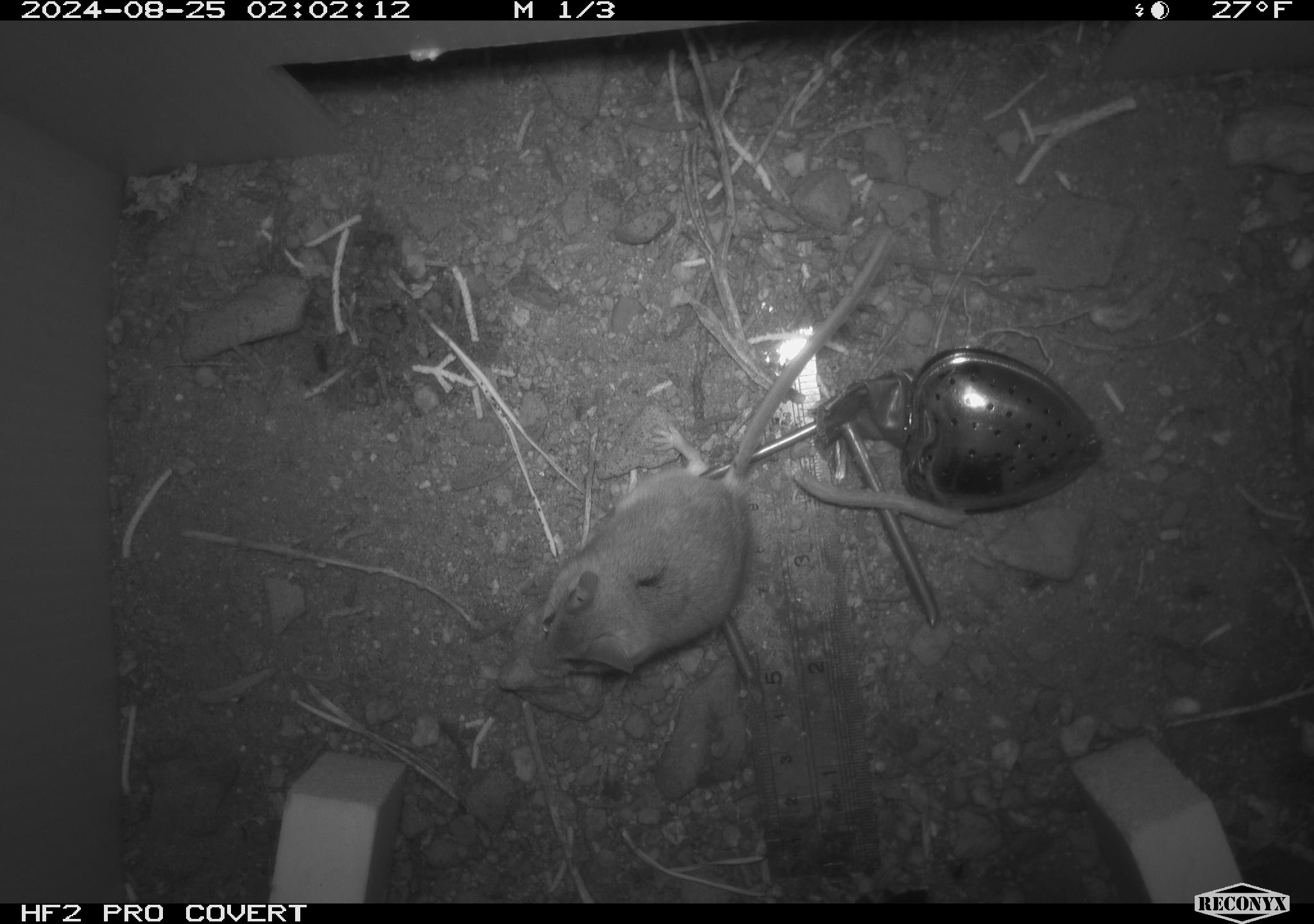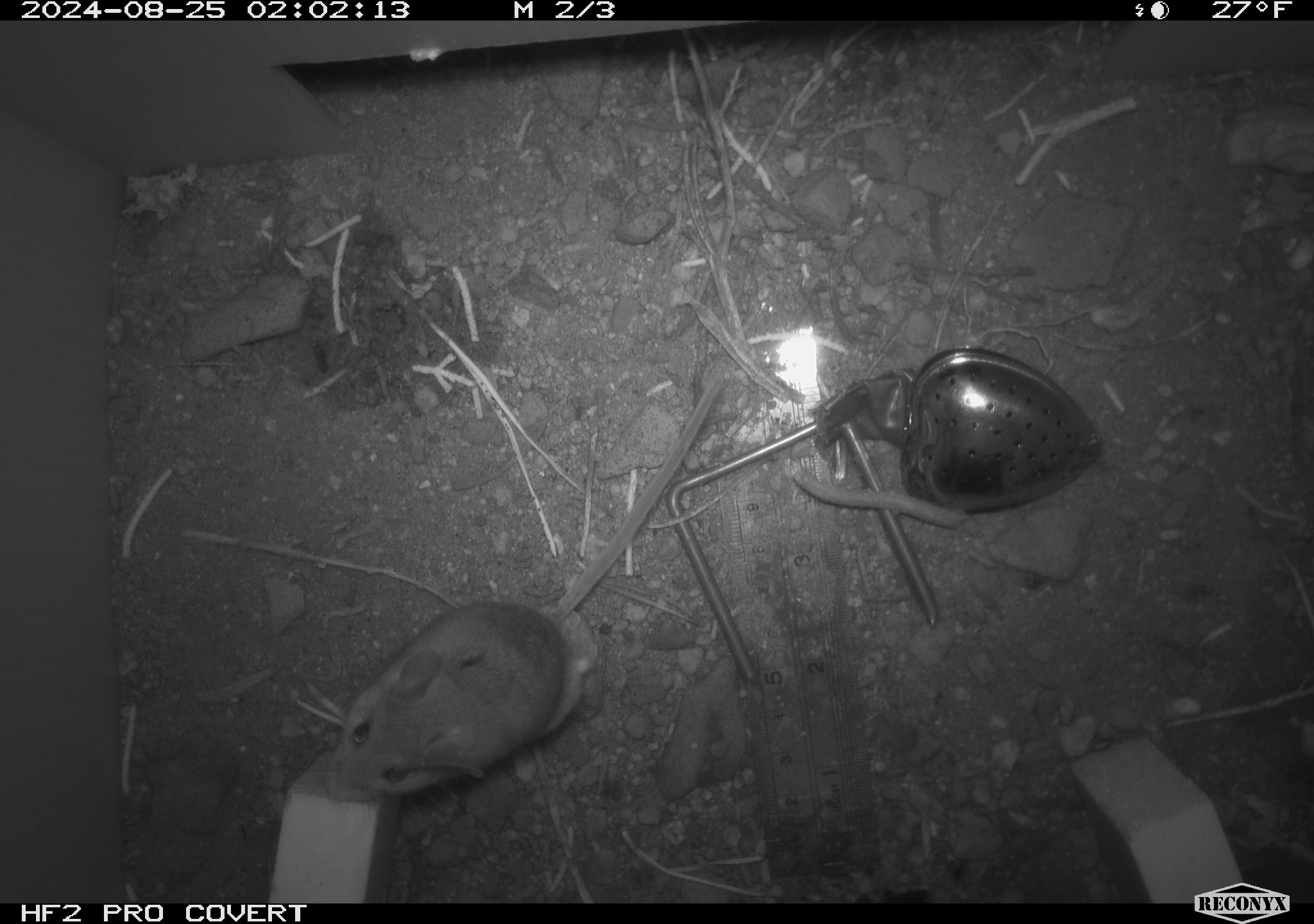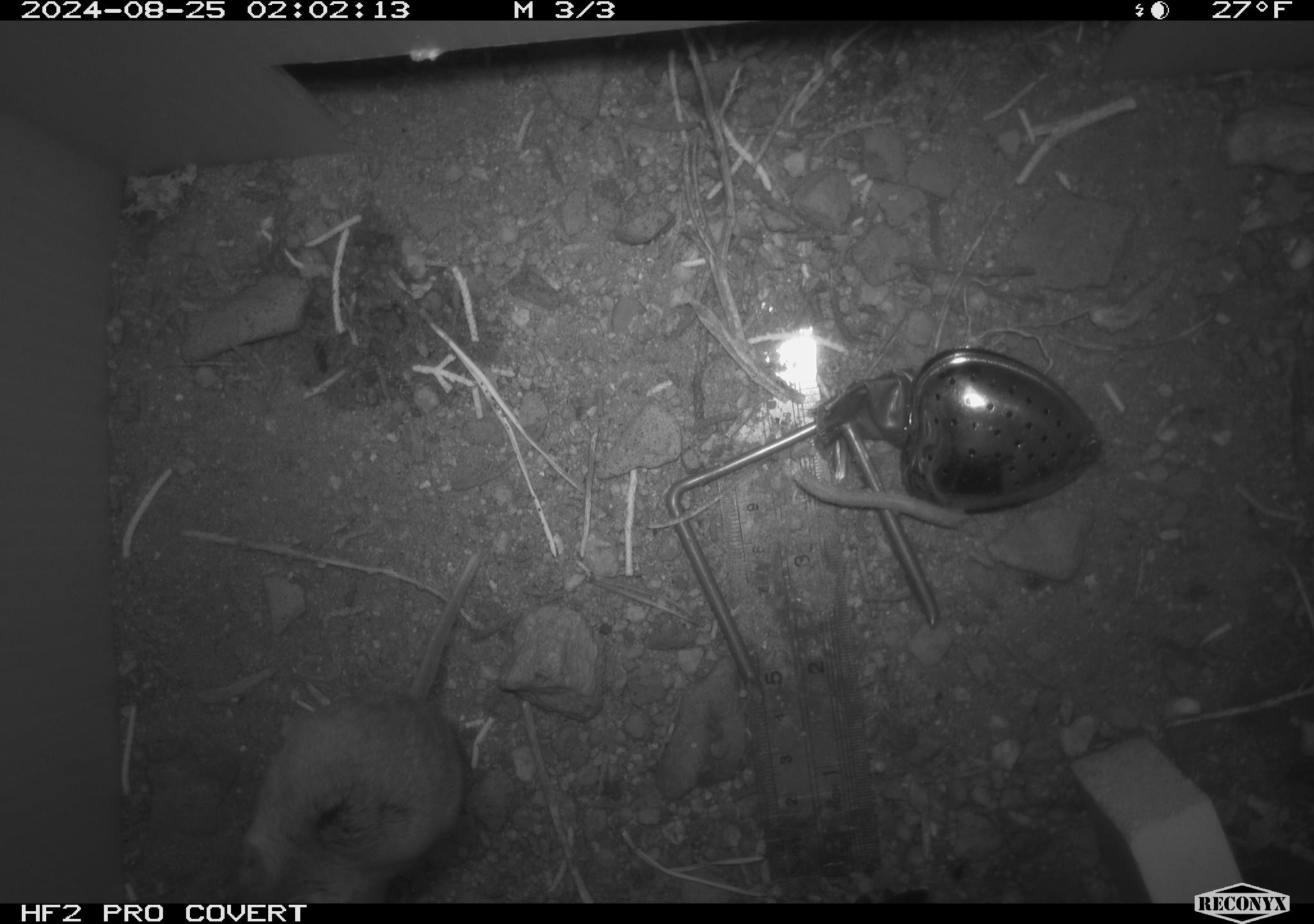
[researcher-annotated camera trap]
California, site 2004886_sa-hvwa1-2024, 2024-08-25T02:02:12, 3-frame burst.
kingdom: Animalia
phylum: Chordata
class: Mammalia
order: Rodentia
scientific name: Rodentia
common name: mouse species